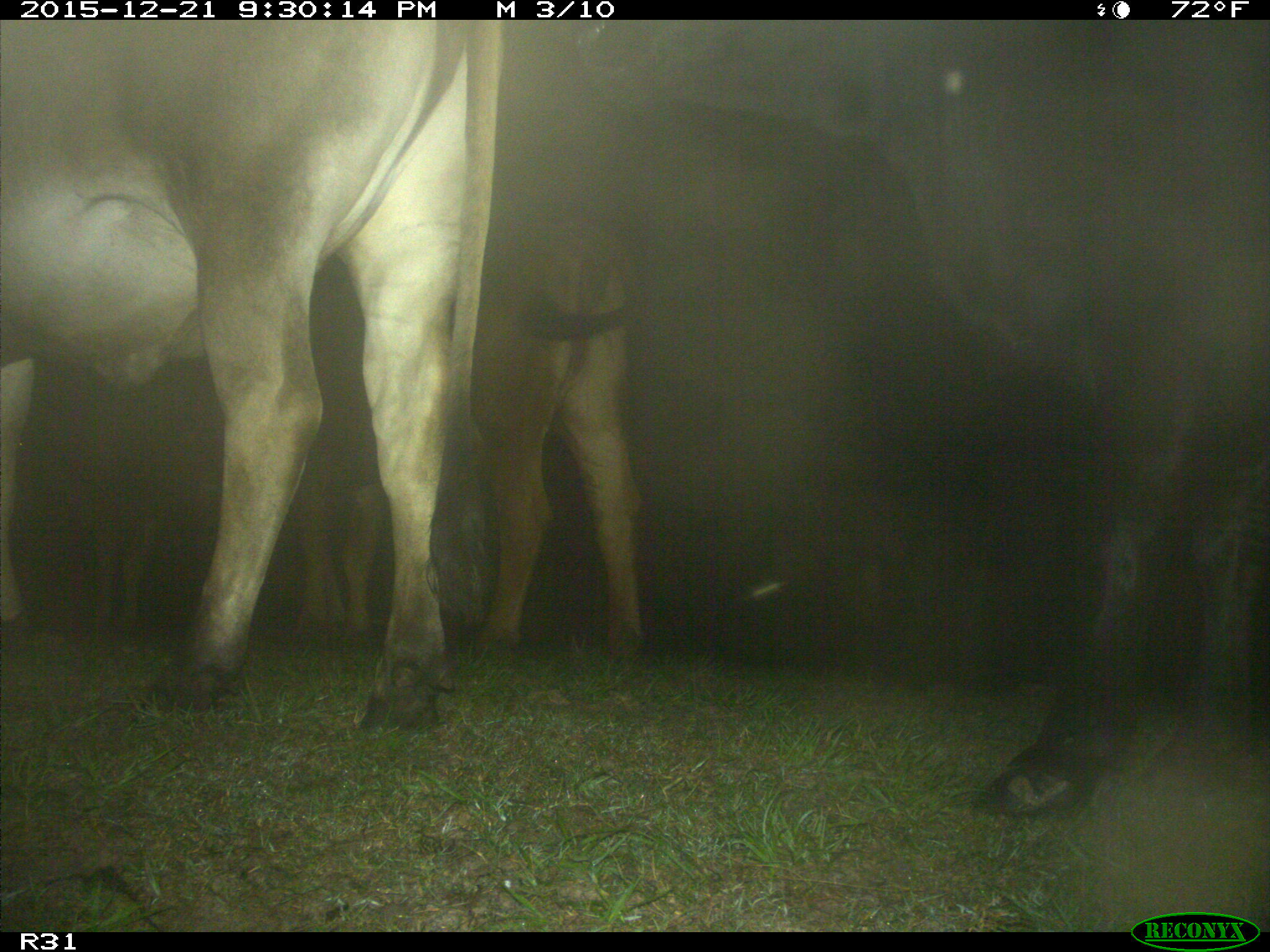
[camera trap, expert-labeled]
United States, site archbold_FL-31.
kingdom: Animalia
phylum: Chordata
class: Mammalia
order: Artiodactyla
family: Bovidae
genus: Bos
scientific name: Bos taurus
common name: domestic cow